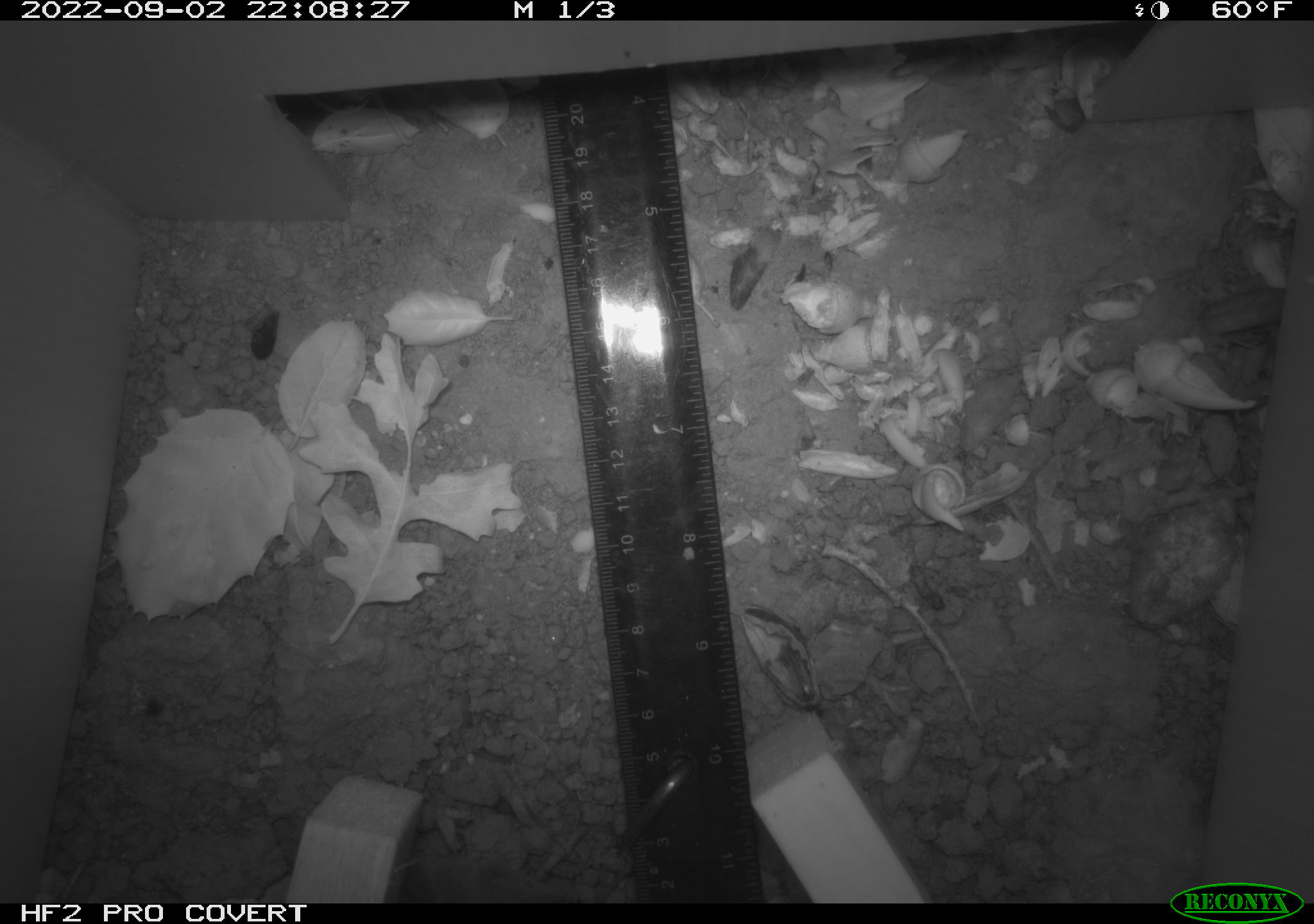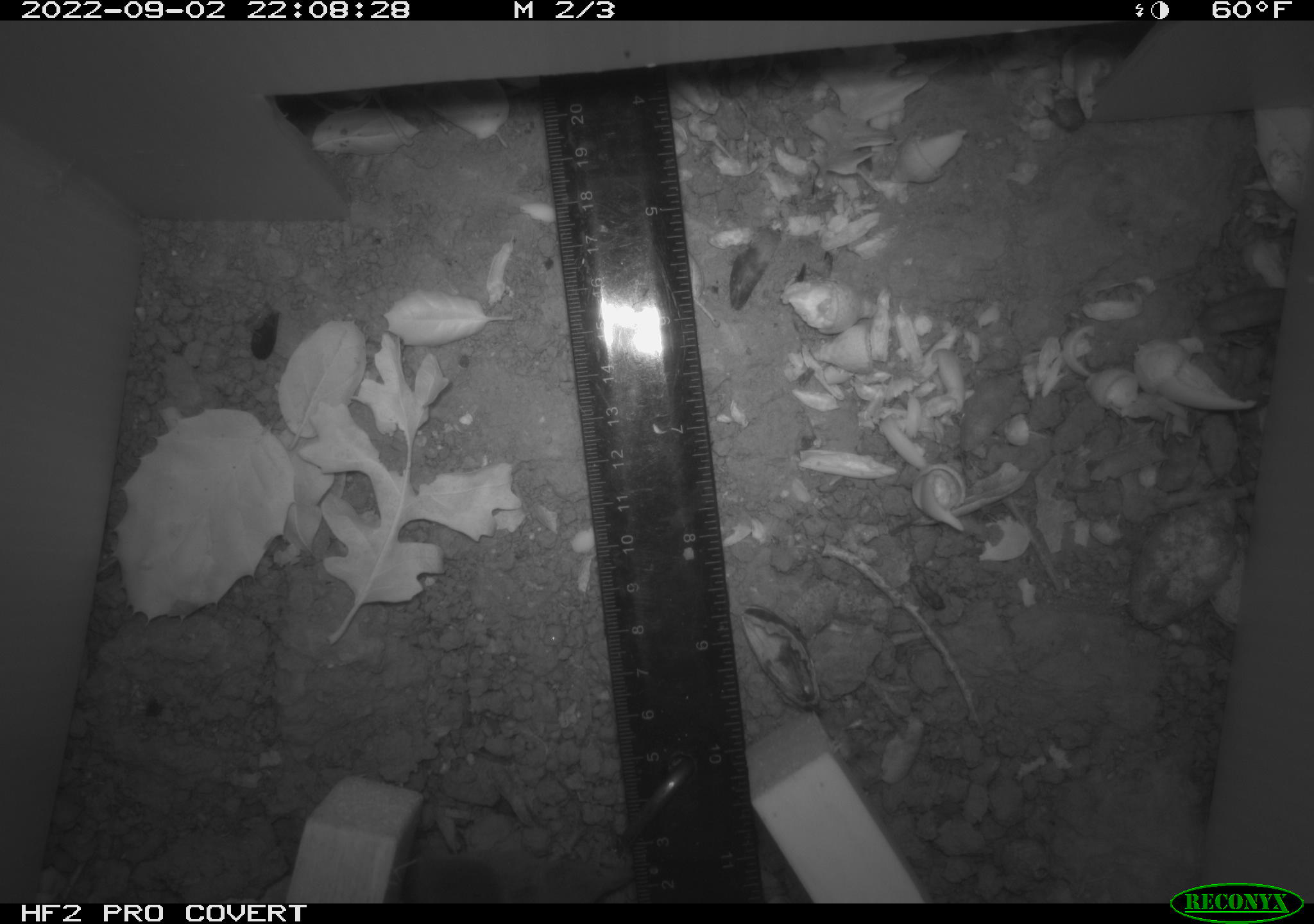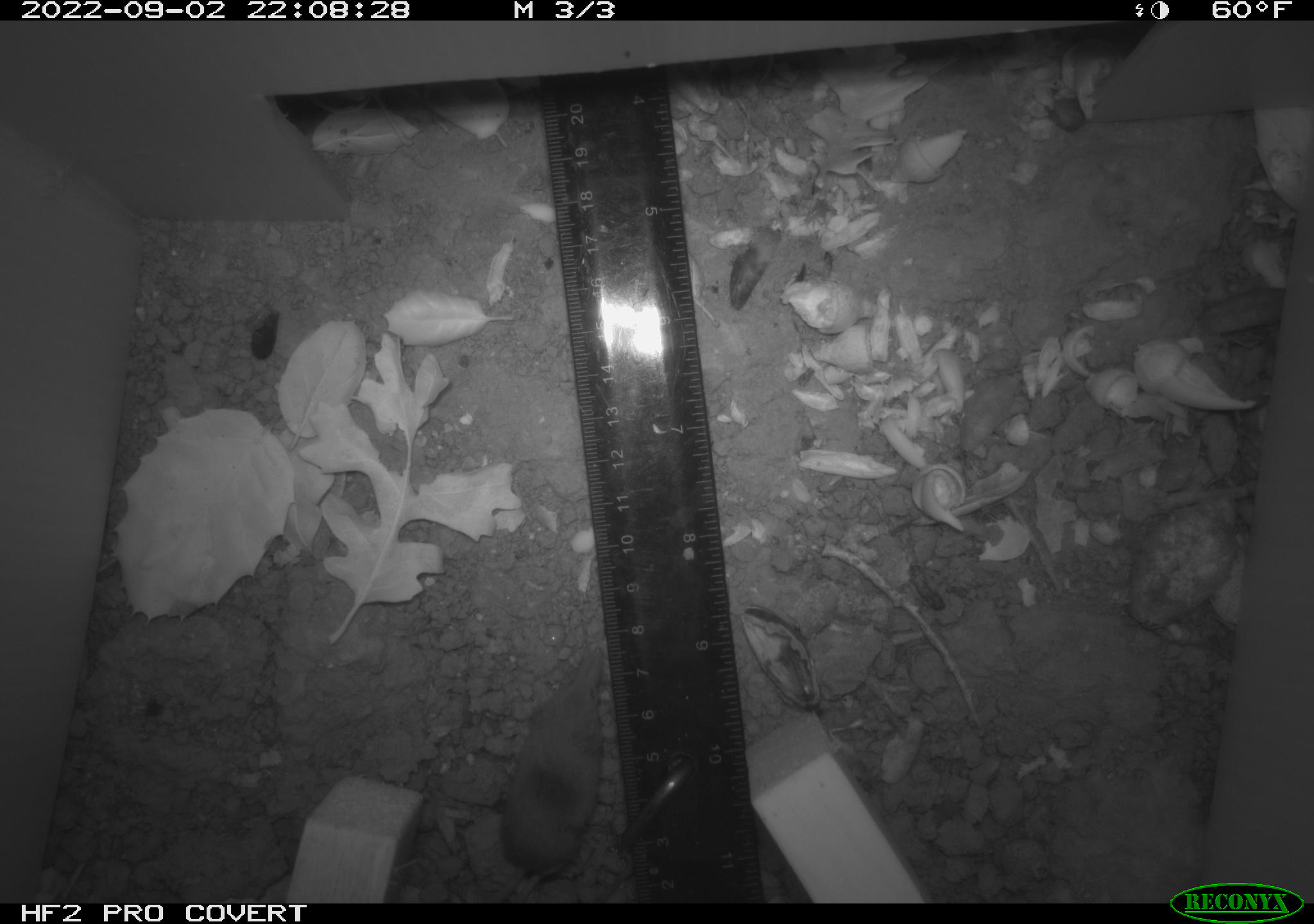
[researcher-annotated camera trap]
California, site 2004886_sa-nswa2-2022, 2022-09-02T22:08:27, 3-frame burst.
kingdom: Animalia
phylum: Chordata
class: Mammalia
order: Eulipotyphla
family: Soricidae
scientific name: Soricidae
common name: shrews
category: soricidae family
Soricidae family (shrews) (Soricidae).